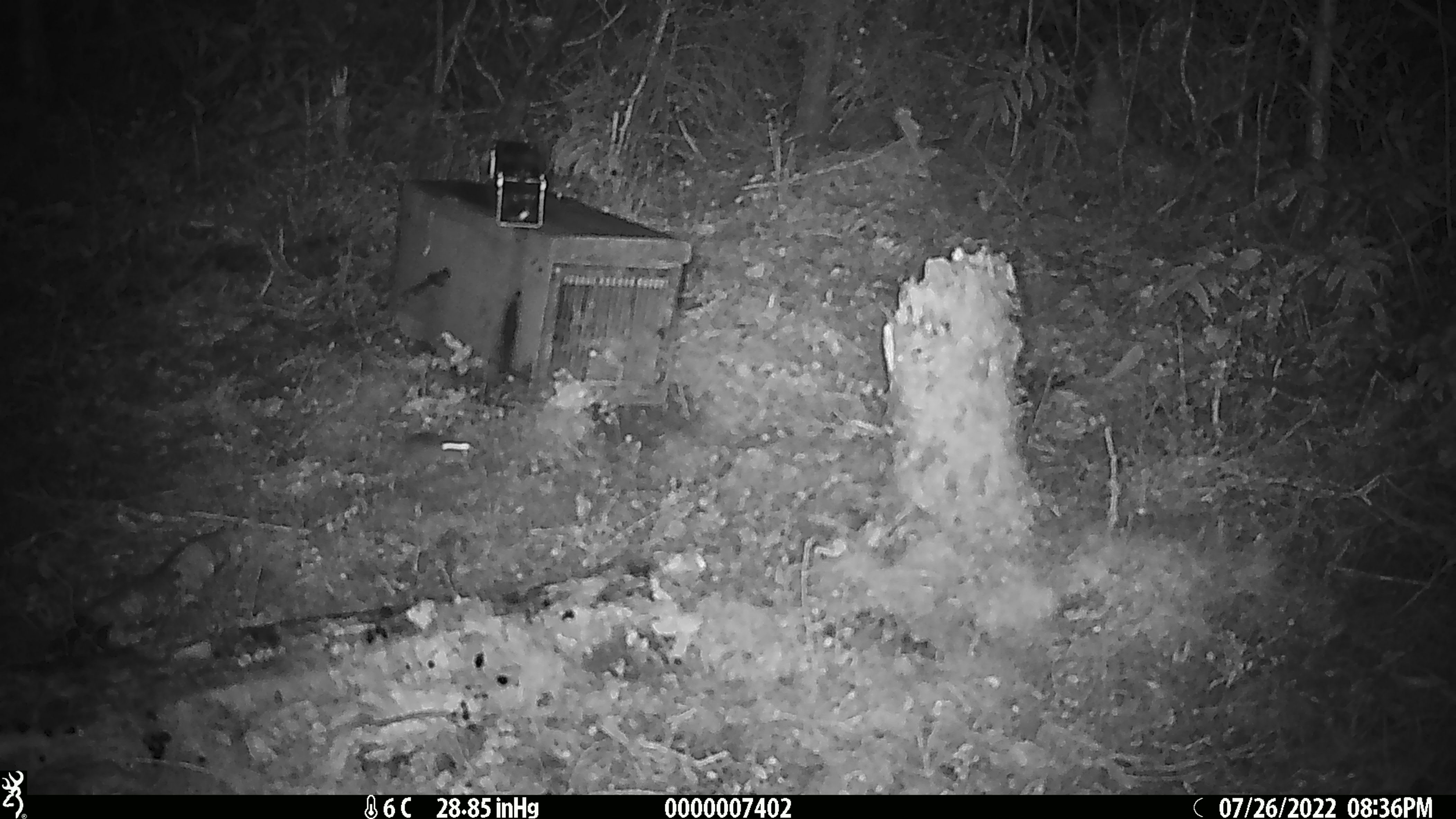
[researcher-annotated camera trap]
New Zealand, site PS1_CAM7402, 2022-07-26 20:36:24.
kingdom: Animalia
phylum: Chordata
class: Mammalia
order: Rodentia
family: Muridae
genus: Mus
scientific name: Mus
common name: mouse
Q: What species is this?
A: Mouse (Mus).